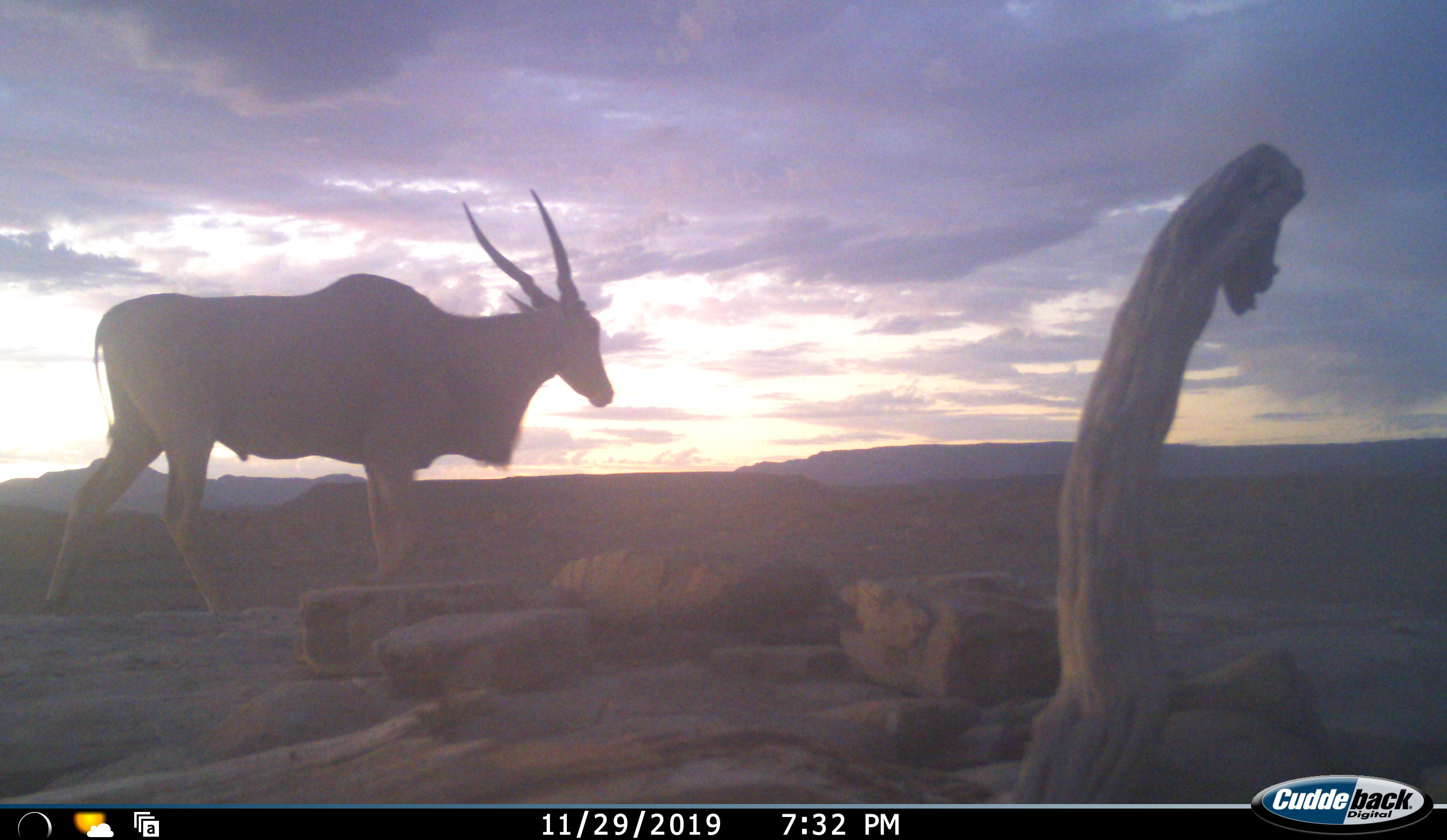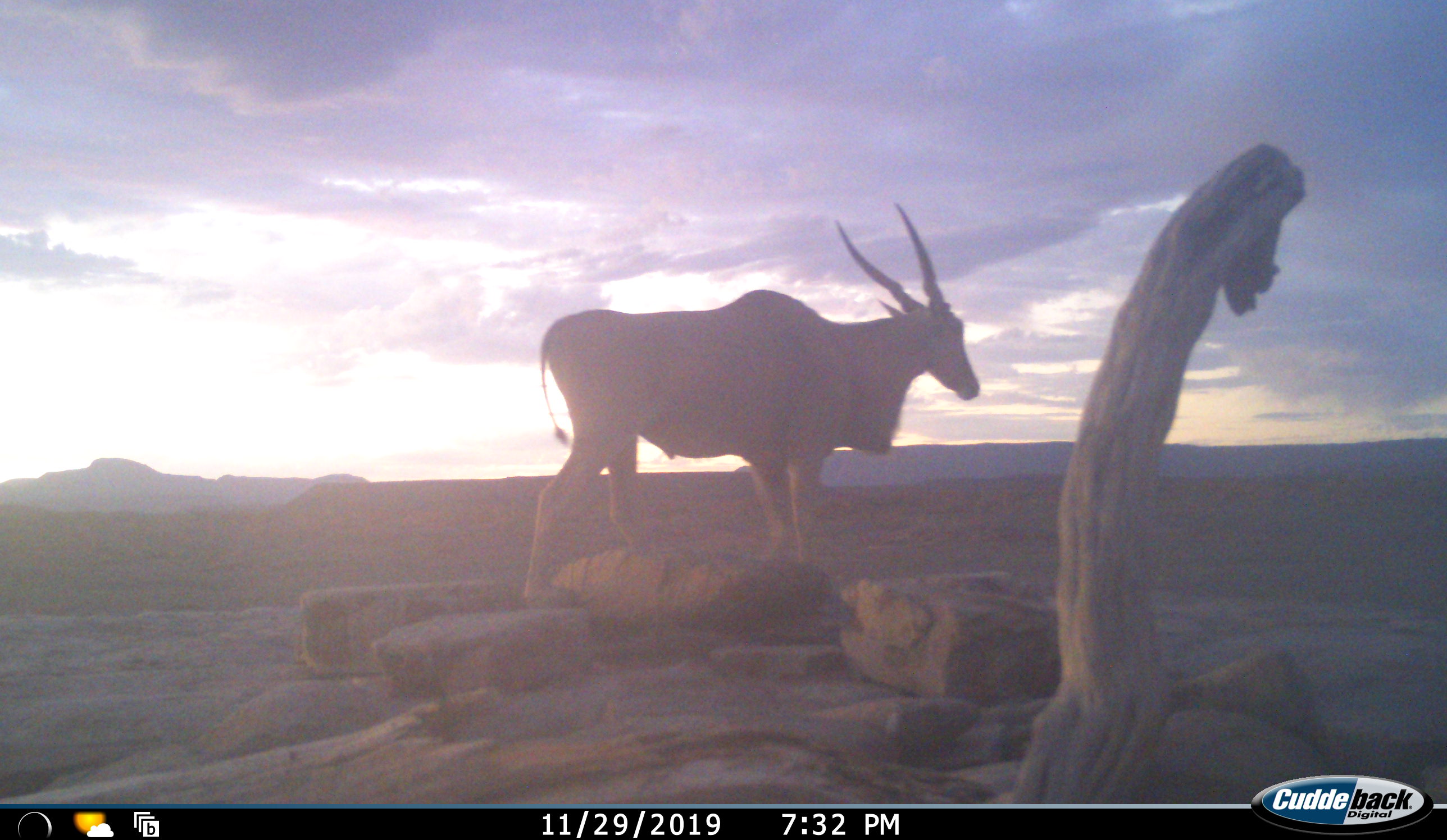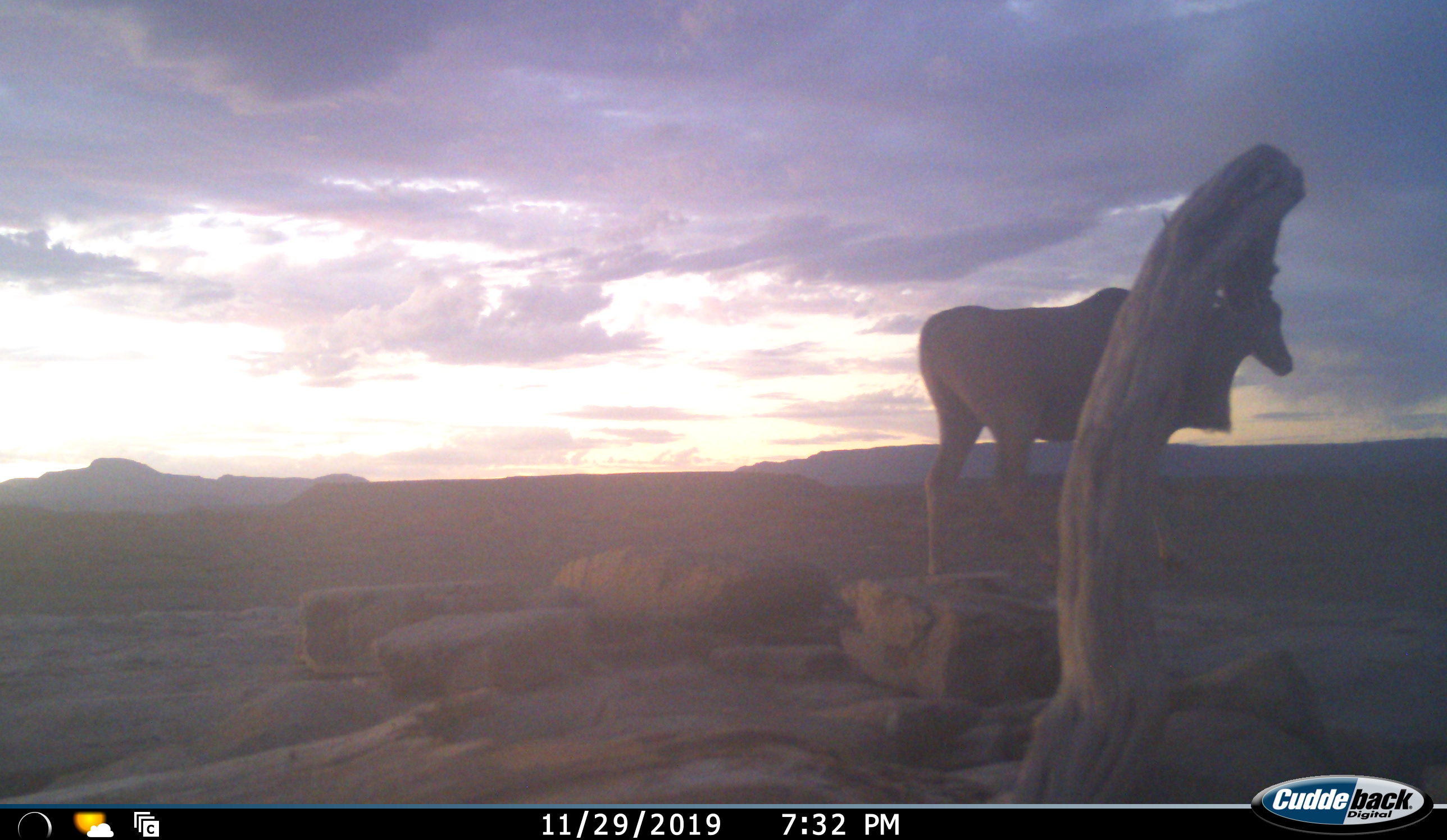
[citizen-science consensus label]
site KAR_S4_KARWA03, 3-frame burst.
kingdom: Animalia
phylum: Chordata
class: Mammalia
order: Artiodactyla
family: Bovidae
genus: Tragelaphus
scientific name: Tragelaphus oryx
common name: eland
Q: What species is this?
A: Eland (Tragelaphus oryx).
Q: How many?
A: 1.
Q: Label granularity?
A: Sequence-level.